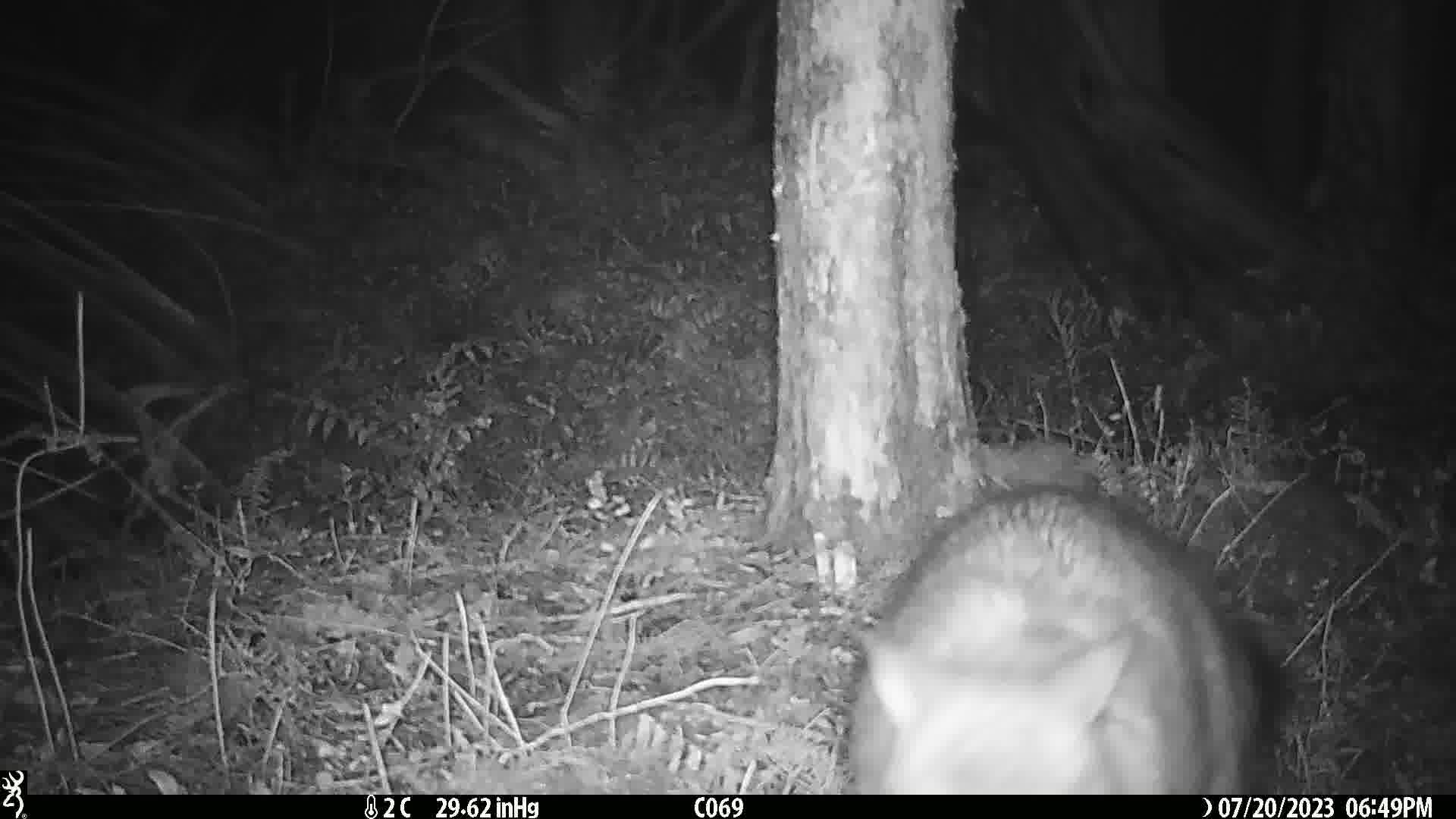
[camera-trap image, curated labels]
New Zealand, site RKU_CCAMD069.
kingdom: Animalia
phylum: Chordata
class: Mammalia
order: Diprotodontia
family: Phalangeridae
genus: Trichosurus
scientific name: Trichosurus vulpecula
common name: common brushtail possum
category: possum